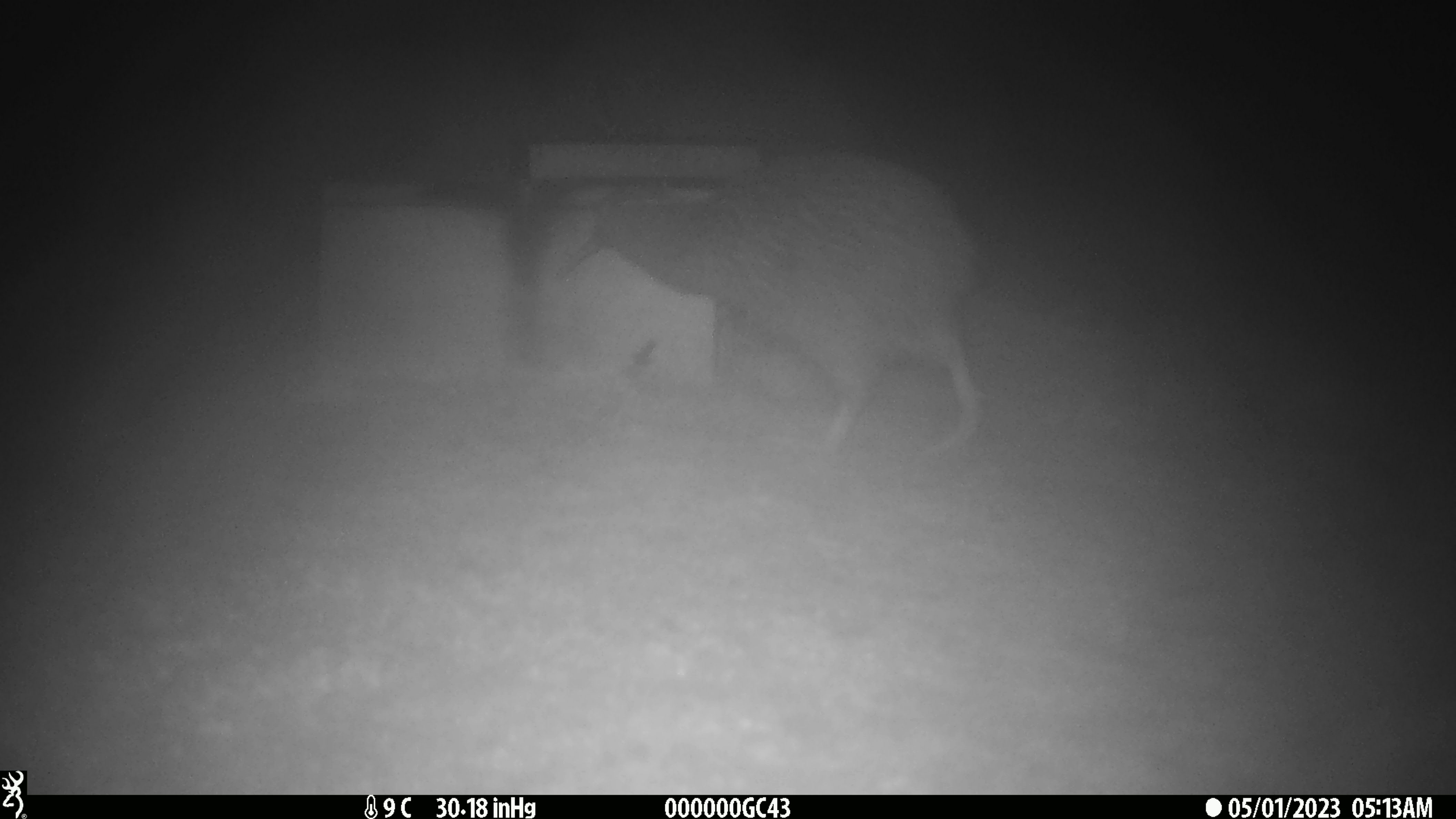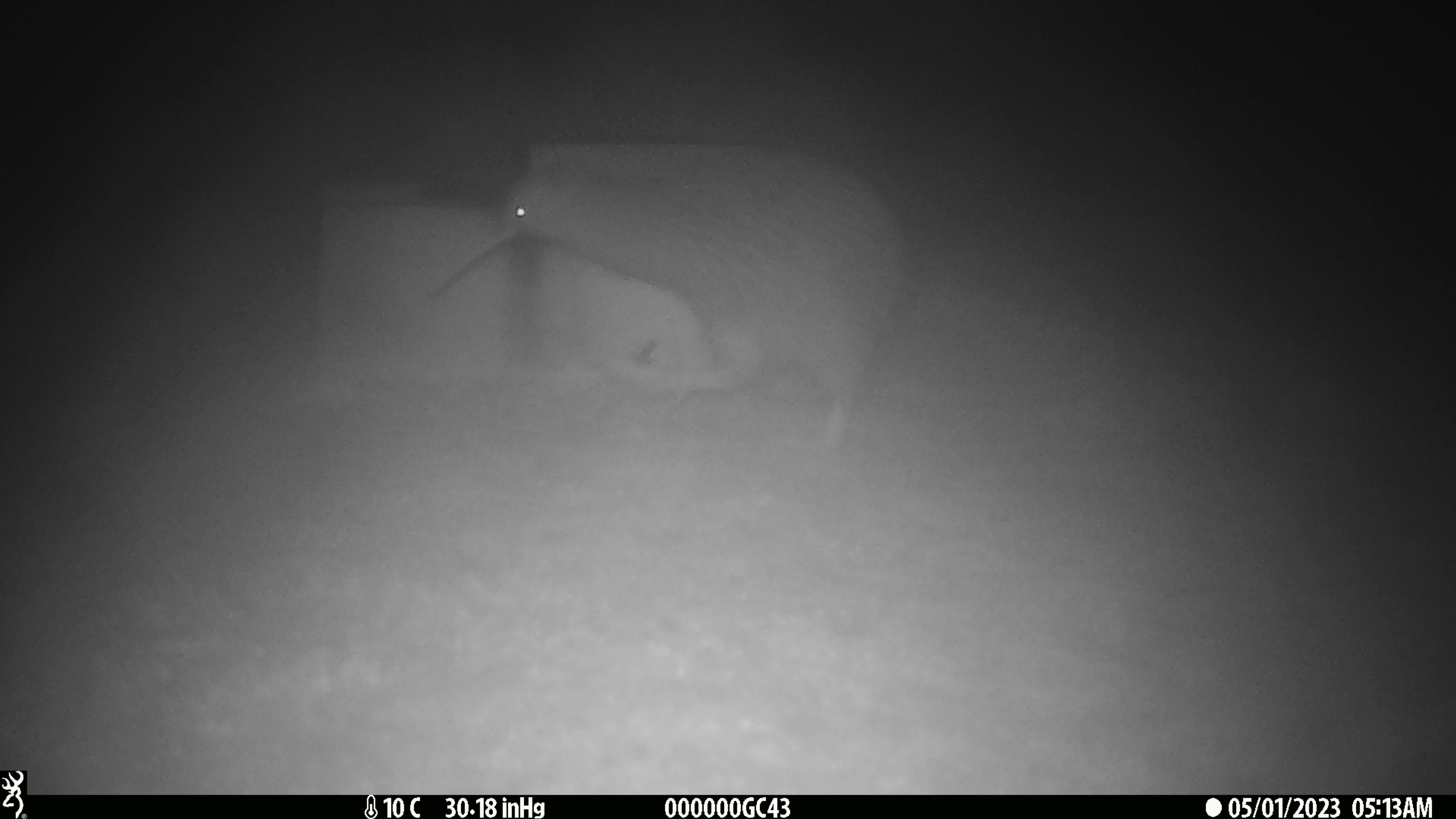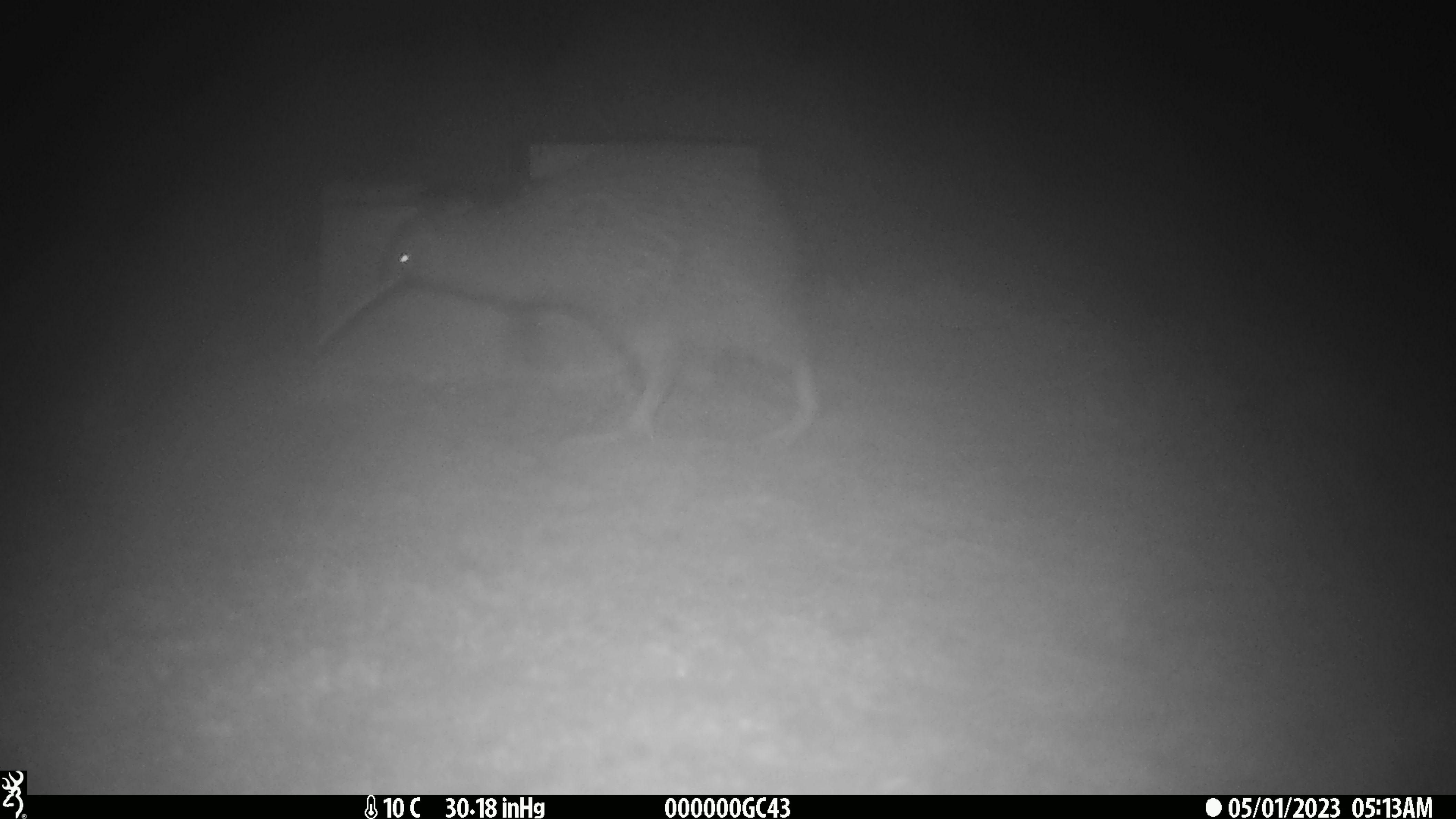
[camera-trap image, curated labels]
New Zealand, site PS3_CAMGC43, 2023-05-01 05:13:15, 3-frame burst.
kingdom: Animalia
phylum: Chordata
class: Aves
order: Apterygiformes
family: Apterygidae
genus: Apteryx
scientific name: Apteryx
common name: kiwi